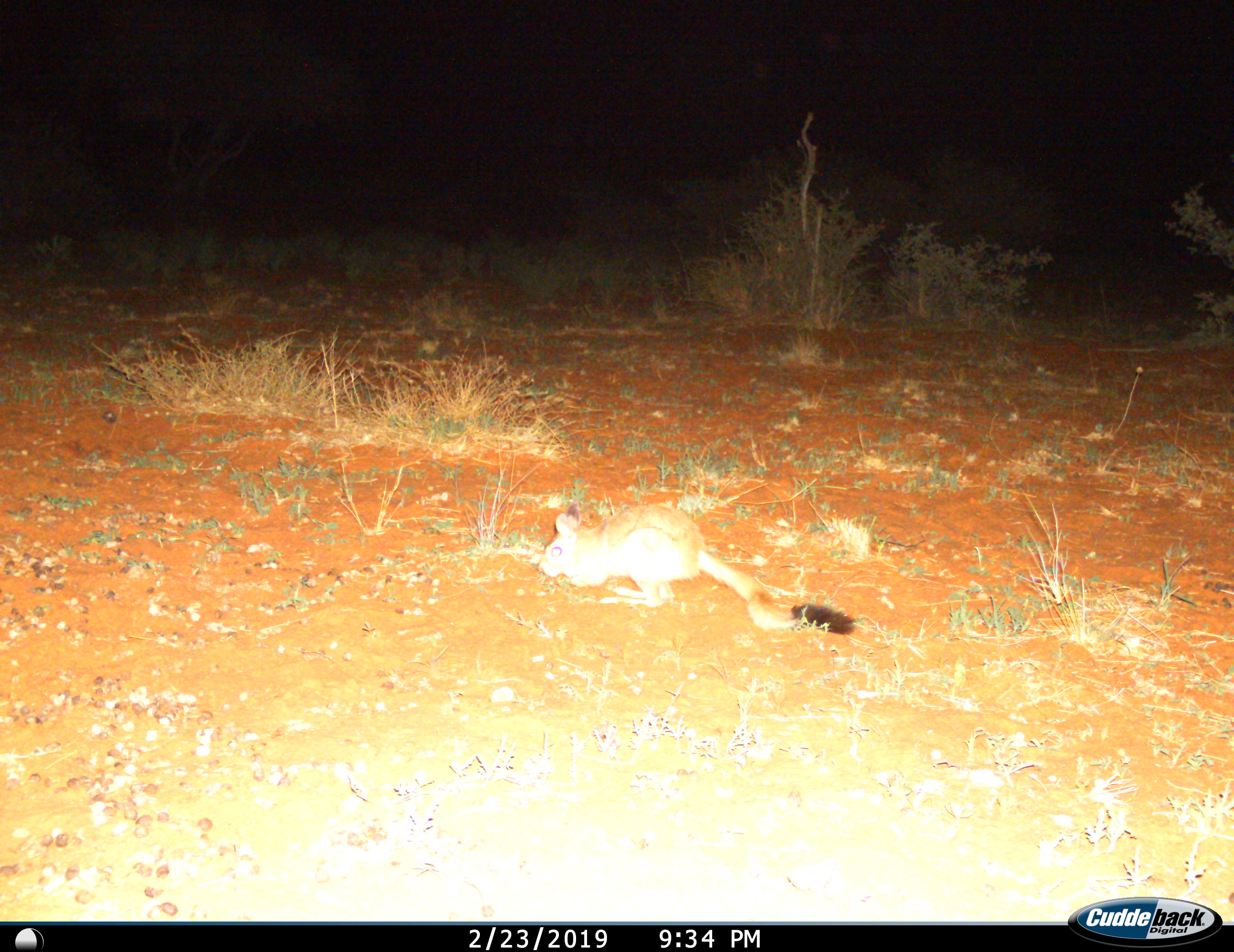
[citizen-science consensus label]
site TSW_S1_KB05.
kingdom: Animalia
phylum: Chordata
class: Mammalia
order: Rodentia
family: Pedetidae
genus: Pedetes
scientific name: Pedetes capensis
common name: springhare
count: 1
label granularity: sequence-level